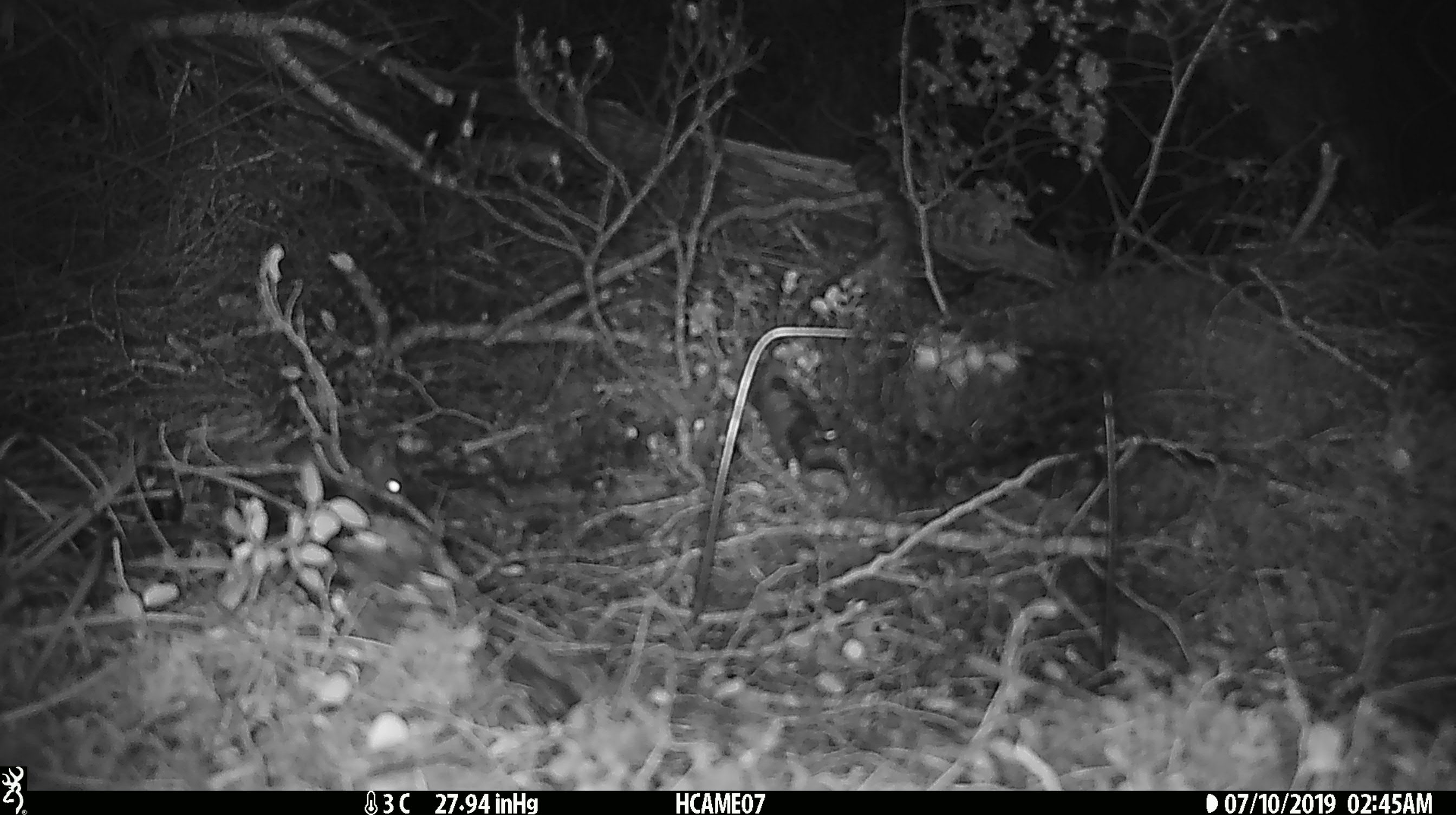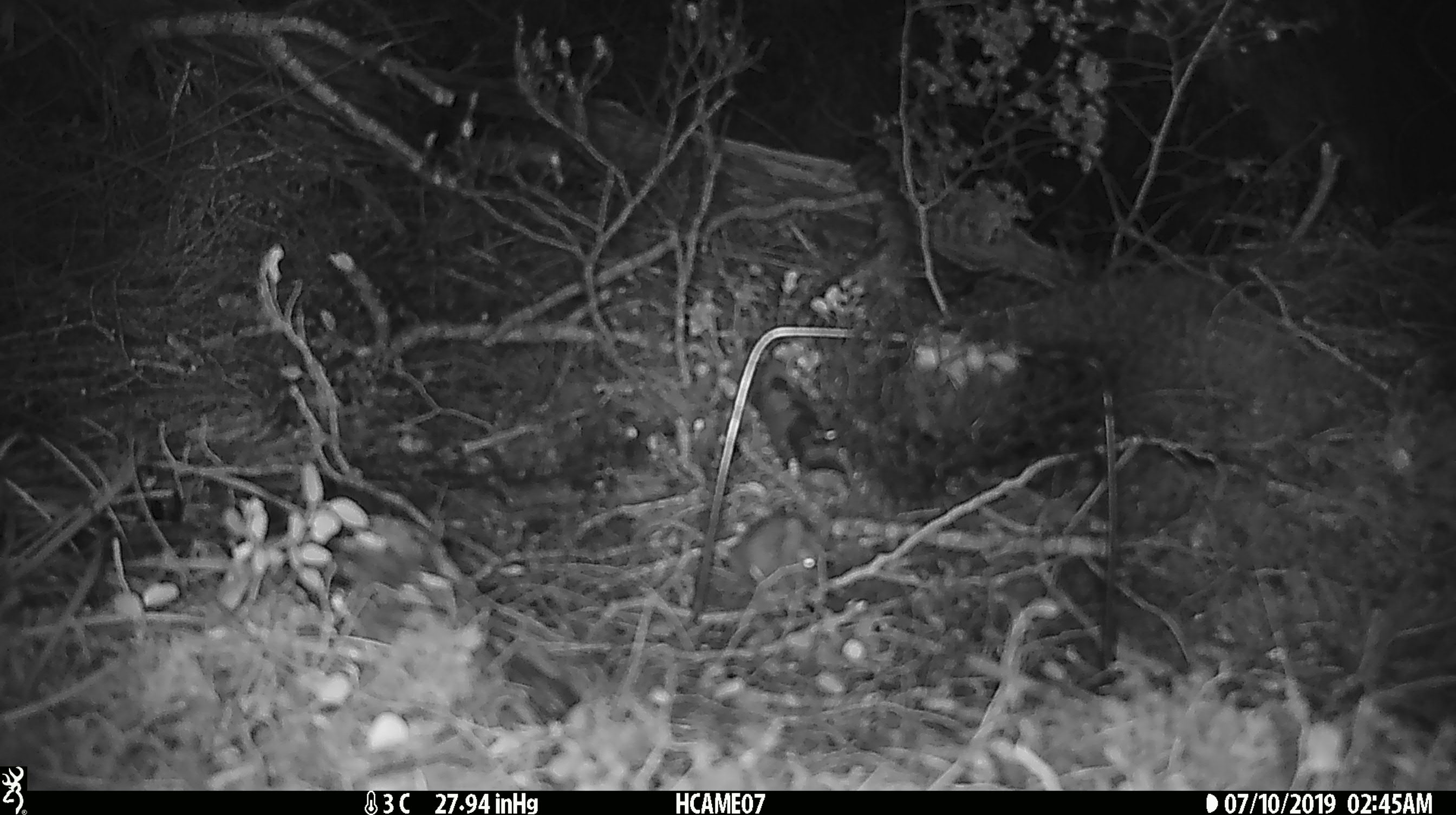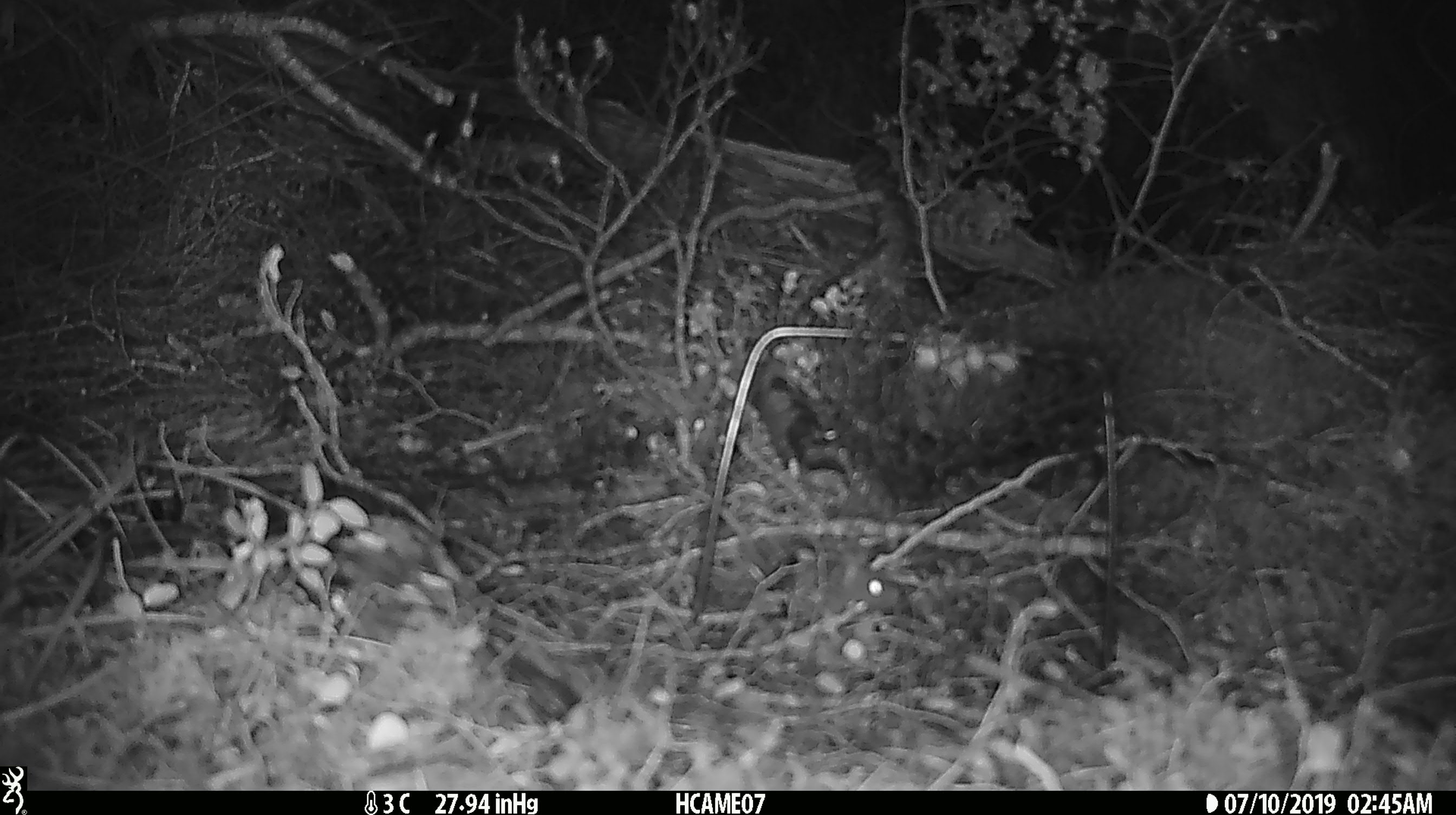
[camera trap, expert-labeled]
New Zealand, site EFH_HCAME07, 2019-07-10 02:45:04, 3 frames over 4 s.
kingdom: Animalia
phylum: Chordata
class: Mammalia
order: Rodentia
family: Muridae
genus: Mus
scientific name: Mus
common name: mouse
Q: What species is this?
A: Mouse (Mus).